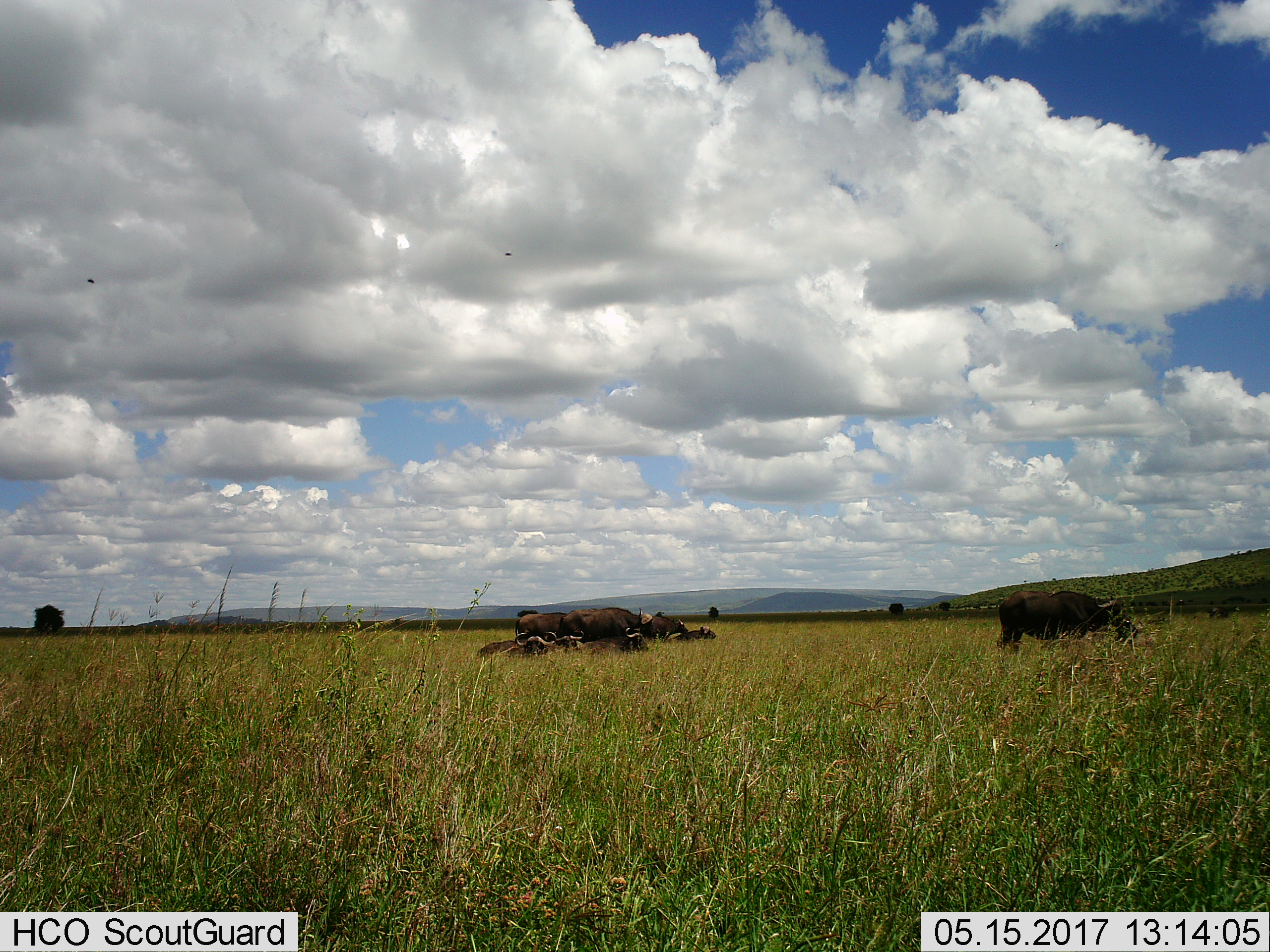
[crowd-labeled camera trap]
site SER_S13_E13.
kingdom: Animalia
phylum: Chordata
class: Mammalia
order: Artiodactyla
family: Bovidae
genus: Syncerus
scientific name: Syncerus caffer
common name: african buffalo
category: buffalo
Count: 9.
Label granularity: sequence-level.